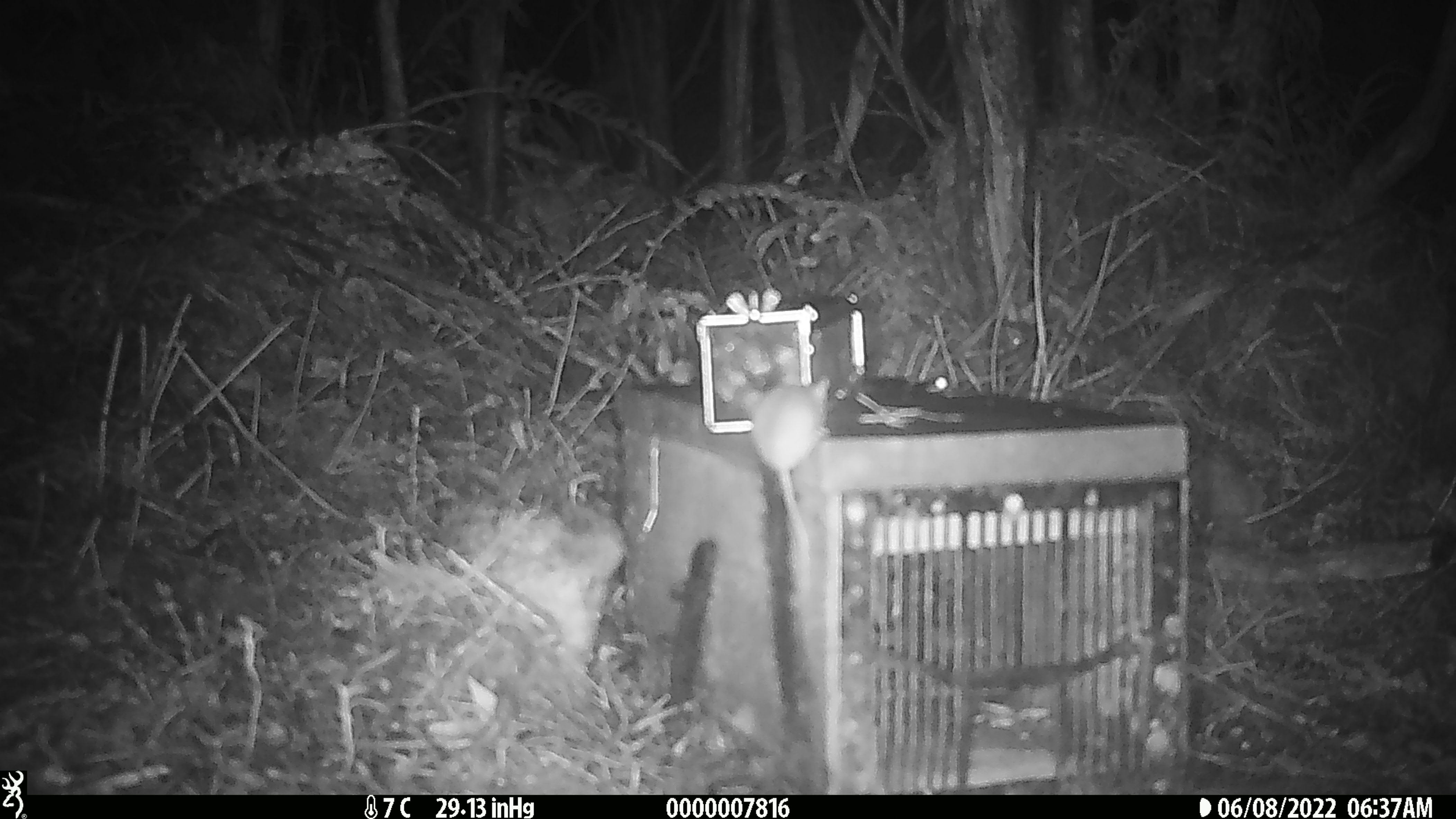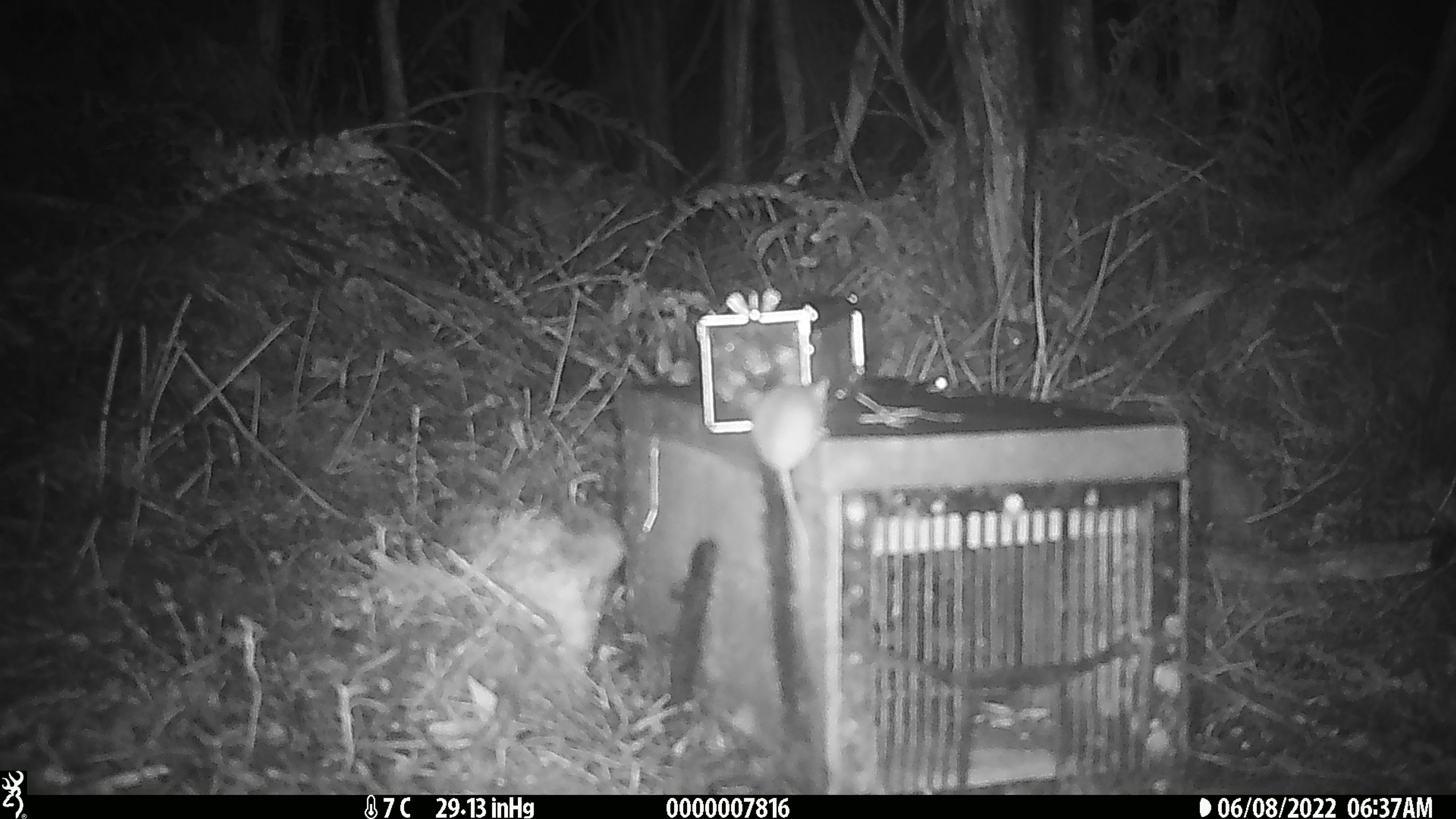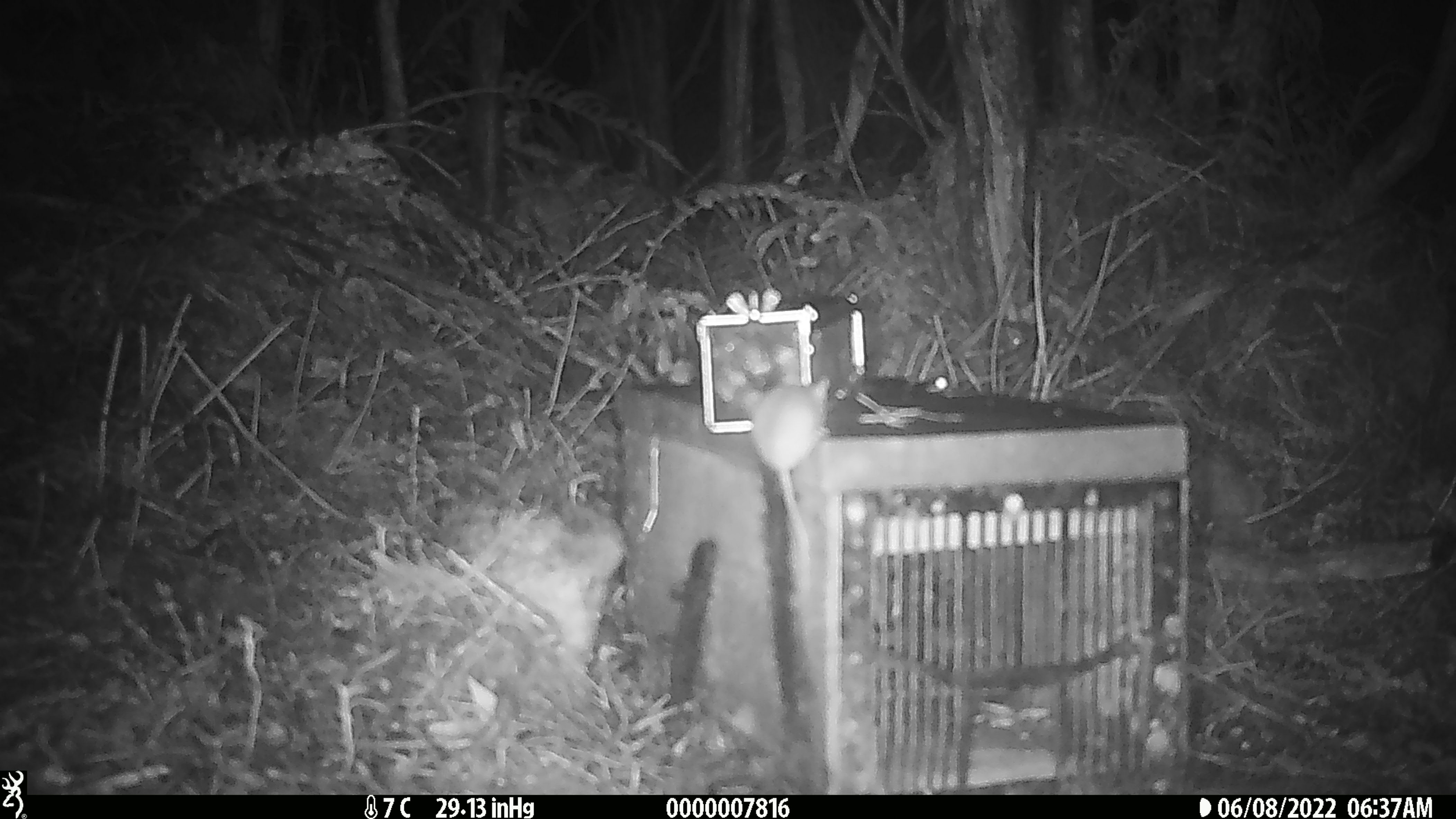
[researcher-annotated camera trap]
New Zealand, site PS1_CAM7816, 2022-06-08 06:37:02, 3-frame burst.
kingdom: Animalia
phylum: Chordata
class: Mammalia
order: Rodentia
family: Muridae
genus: Mus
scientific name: Mus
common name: mouse